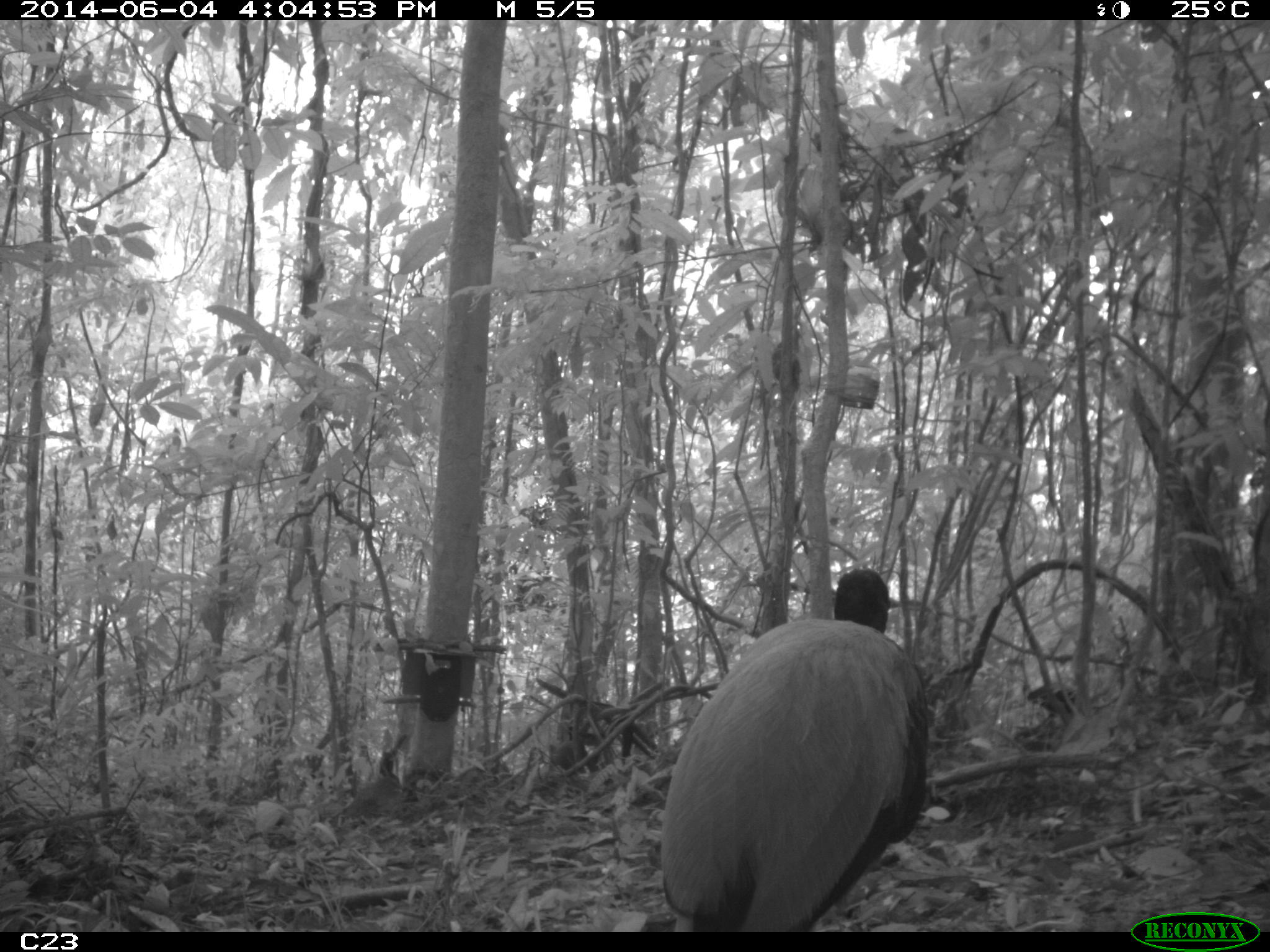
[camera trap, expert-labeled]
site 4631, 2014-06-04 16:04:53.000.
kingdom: Animalia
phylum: Chordata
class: Aves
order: Gruiformes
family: Psophiidae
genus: Psophia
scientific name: Psophia crepitans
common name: gray-winged trumpeter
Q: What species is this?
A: Psophia crepitans (gray-winged trumpeter).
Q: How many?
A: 5.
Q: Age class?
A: Adult.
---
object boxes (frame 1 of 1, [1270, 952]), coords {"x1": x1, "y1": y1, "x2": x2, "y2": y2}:
psophia crepitans: {"x1": 656, "y1": 568, "x2": 931, "y2": 931}